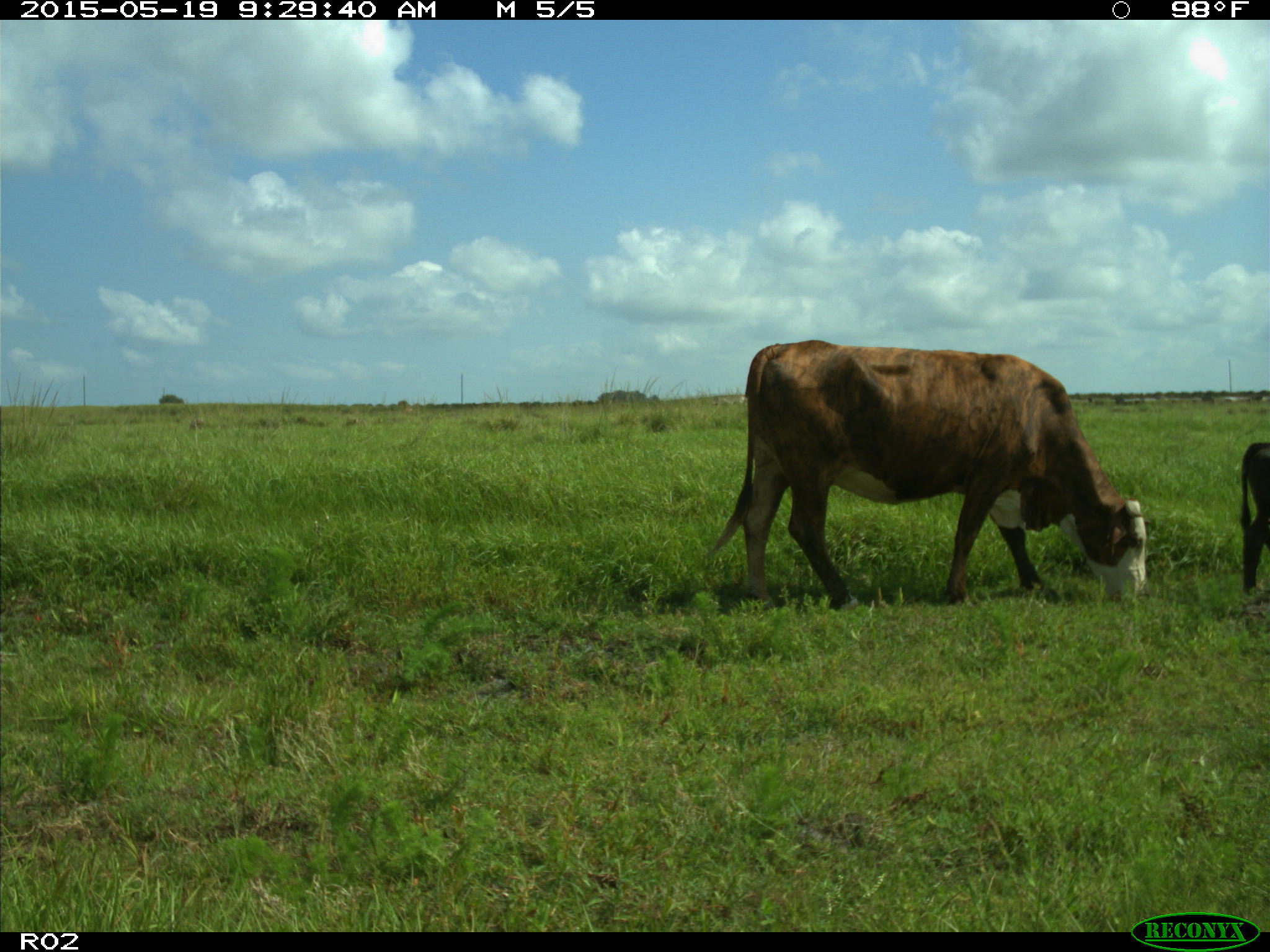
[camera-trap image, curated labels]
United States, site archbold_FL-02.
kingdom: Animalia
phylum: Chordata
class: Mammalia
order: Artiodactyla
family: Bovidae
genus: Bos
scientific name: Bos taurus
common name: domestic cow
Bos taurus (domestic cow).